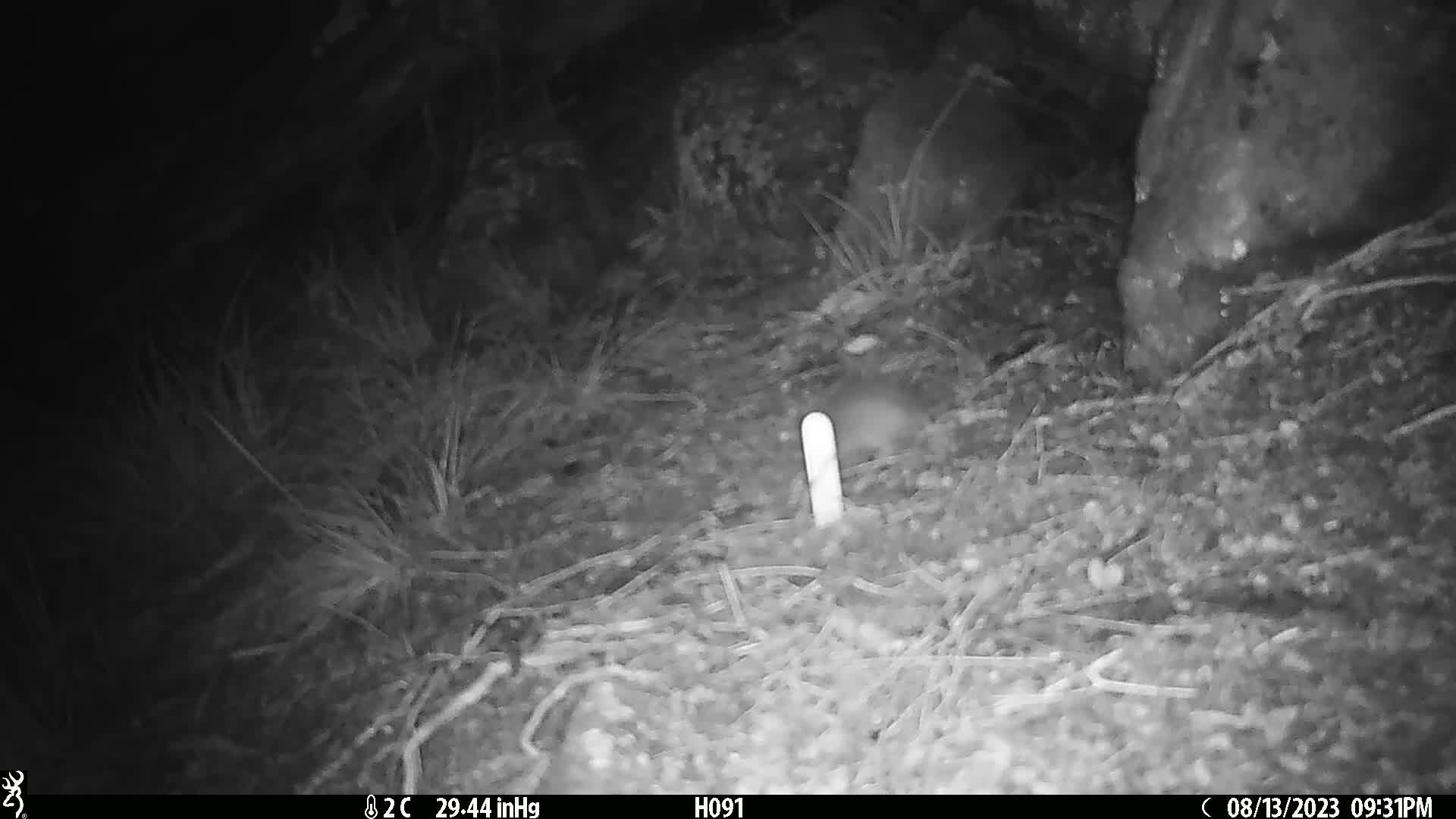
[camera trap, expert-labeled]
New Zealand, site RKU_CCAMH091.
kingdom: Animalia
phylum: Chordata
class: Mammalia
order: Rodentia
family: Muridae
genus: Rattus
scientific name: Rattus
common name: rat